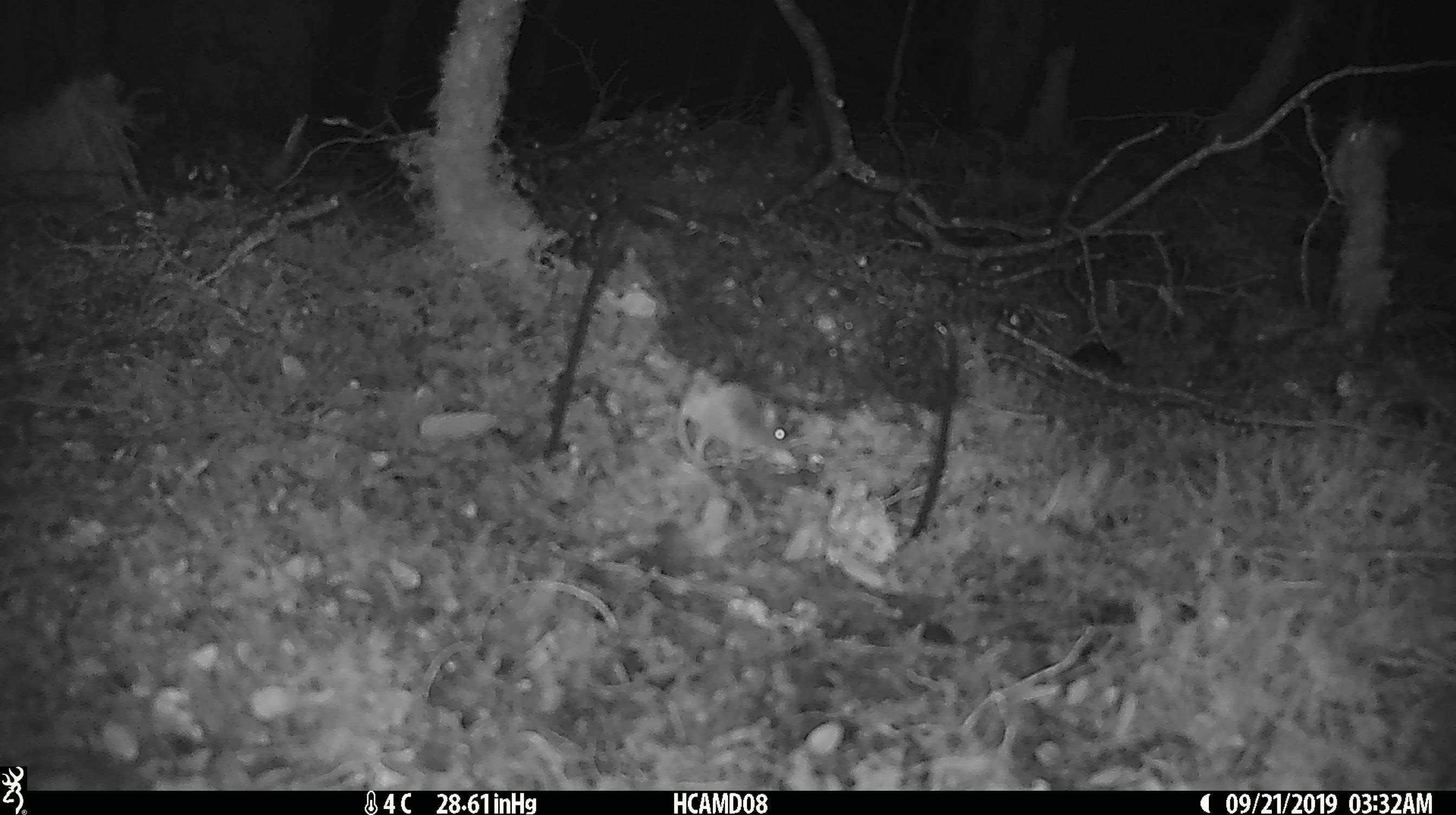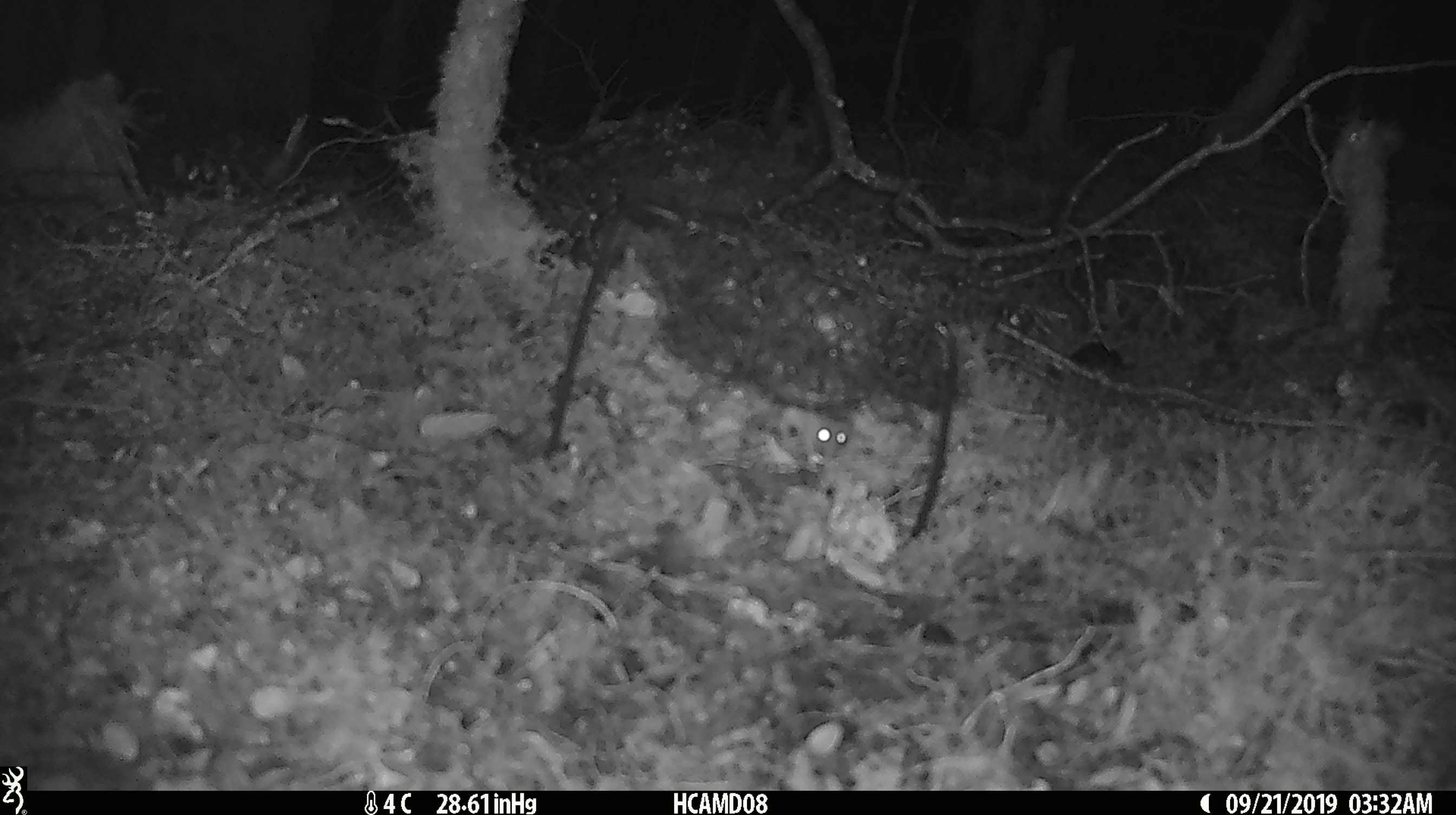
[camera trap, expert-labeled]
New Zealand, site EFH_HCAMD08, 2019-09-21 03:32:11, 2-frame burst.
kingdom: Animalia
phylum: Chordata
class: Mammalia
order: Rodentia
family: Muridae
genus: Mus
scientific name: Mus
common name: mouse